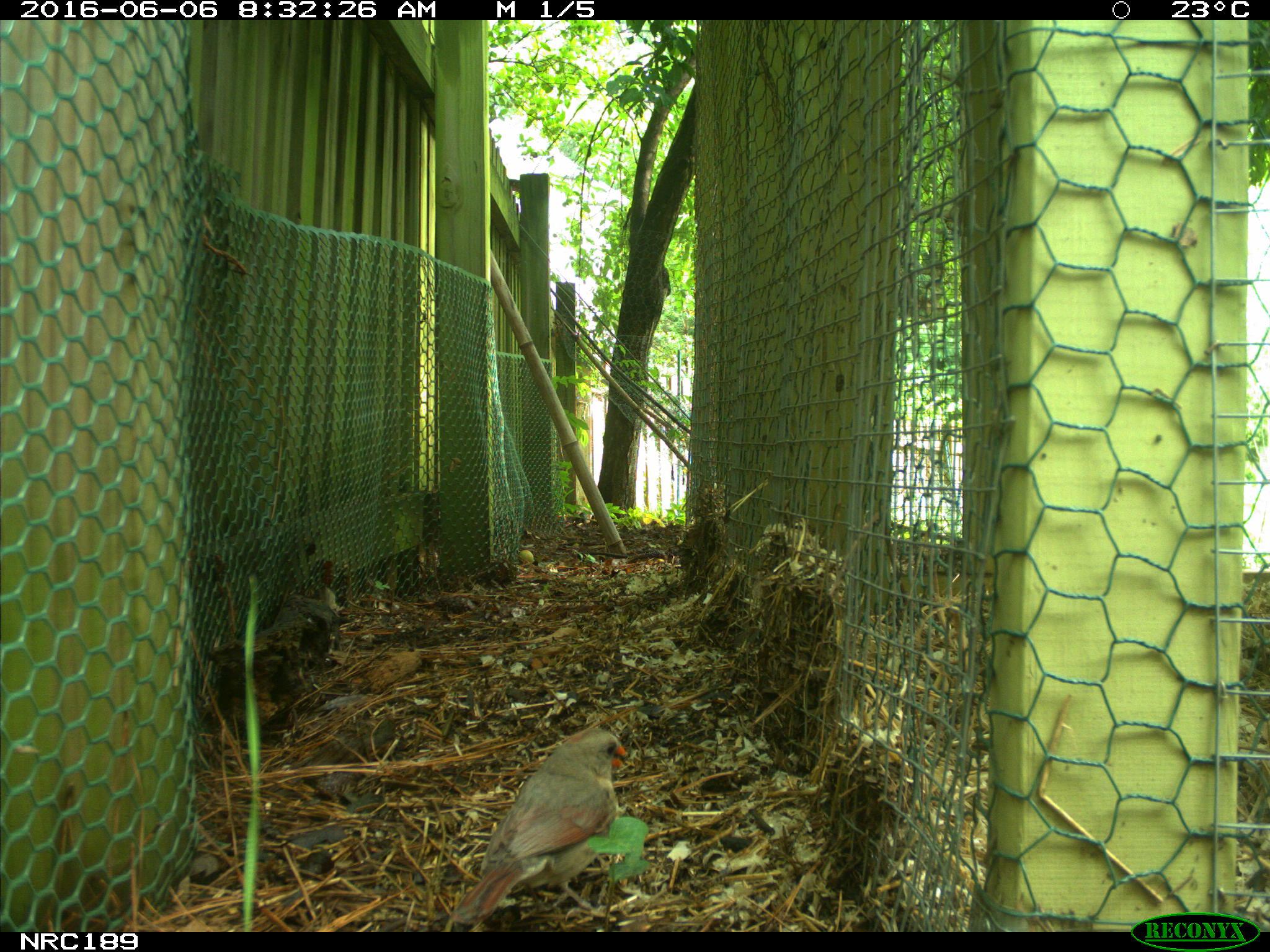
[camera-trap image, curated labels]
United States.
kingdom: Animalia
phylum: Chordata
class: Aves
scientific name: Aves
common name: bird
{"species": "Bird (Aves)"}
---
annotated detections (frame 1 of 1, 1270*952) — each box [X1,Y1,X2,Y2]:
Bird: [440,717,634,933]